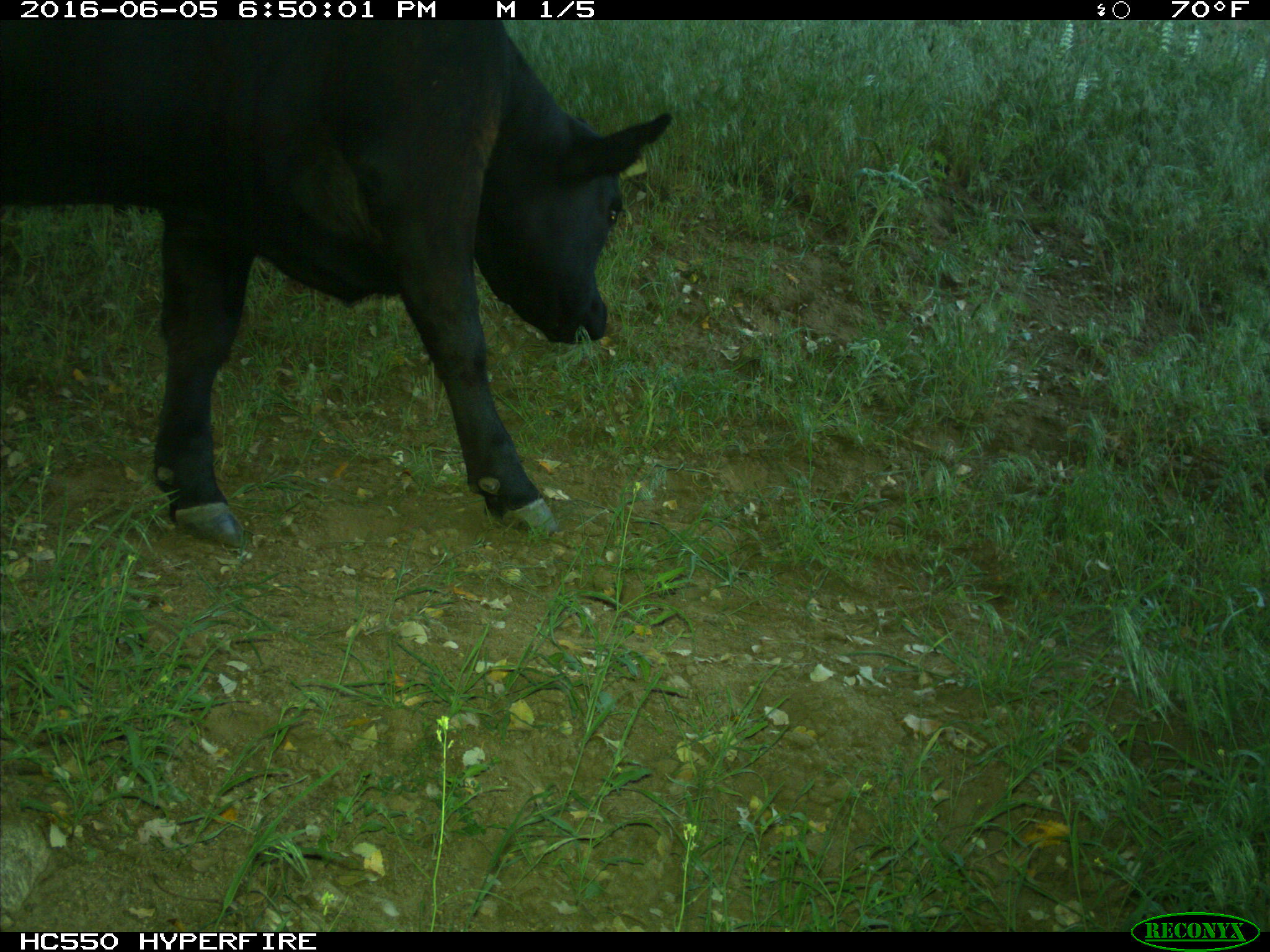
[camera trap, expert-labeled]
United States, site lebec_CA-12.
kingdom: Animalia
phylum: Chordata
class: Mammalia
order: Artiodactyla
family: Bovidae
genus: Bos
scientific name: Bos taurus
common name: domestic cow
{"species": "Bos taurus (domestic cow)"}